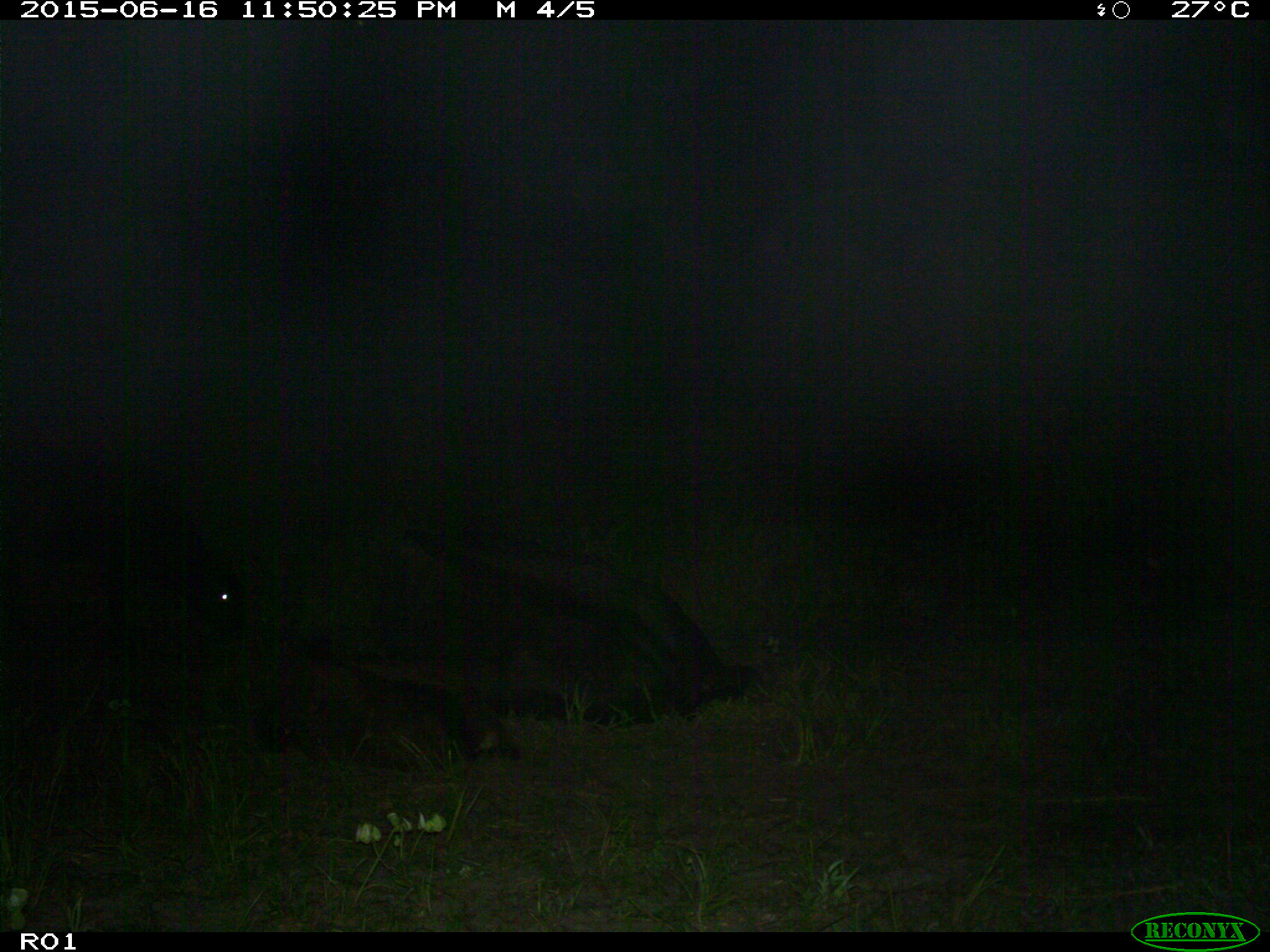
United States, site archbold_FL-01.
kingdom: Animalia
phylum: Chordata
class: Mammalia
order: Artiodactyla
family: Bovidae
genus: Bos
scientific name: Bos taurus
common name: domestic cow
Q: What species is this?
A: Bos taurus (domestic cow).